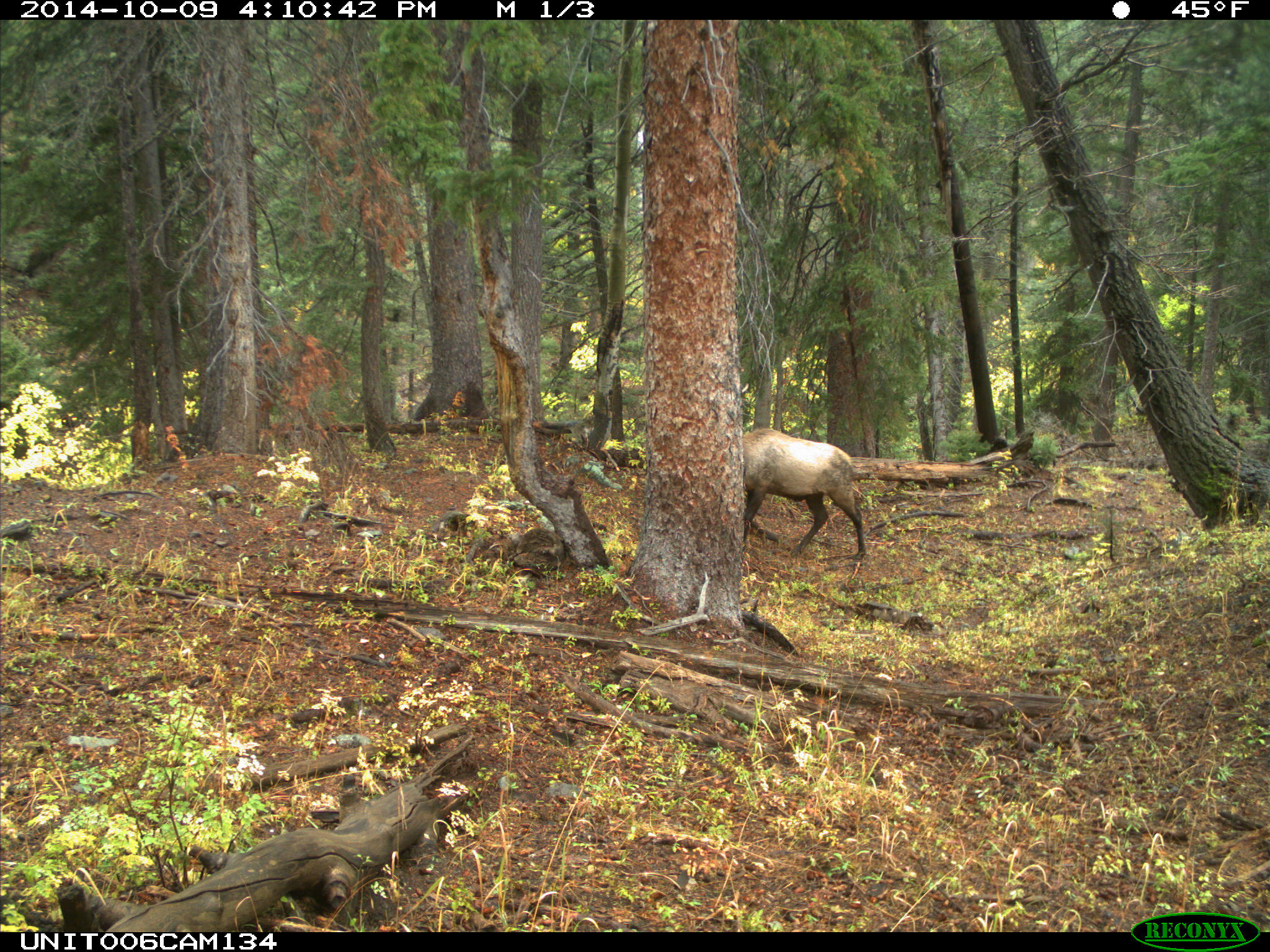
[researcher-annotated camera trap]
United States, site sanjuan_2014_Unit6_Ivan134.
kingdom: Animalia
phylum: Chordata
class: Mammalia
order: Artiodactyla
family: Cervidae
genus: Cervus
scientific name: Cervus elaphus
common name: red deer